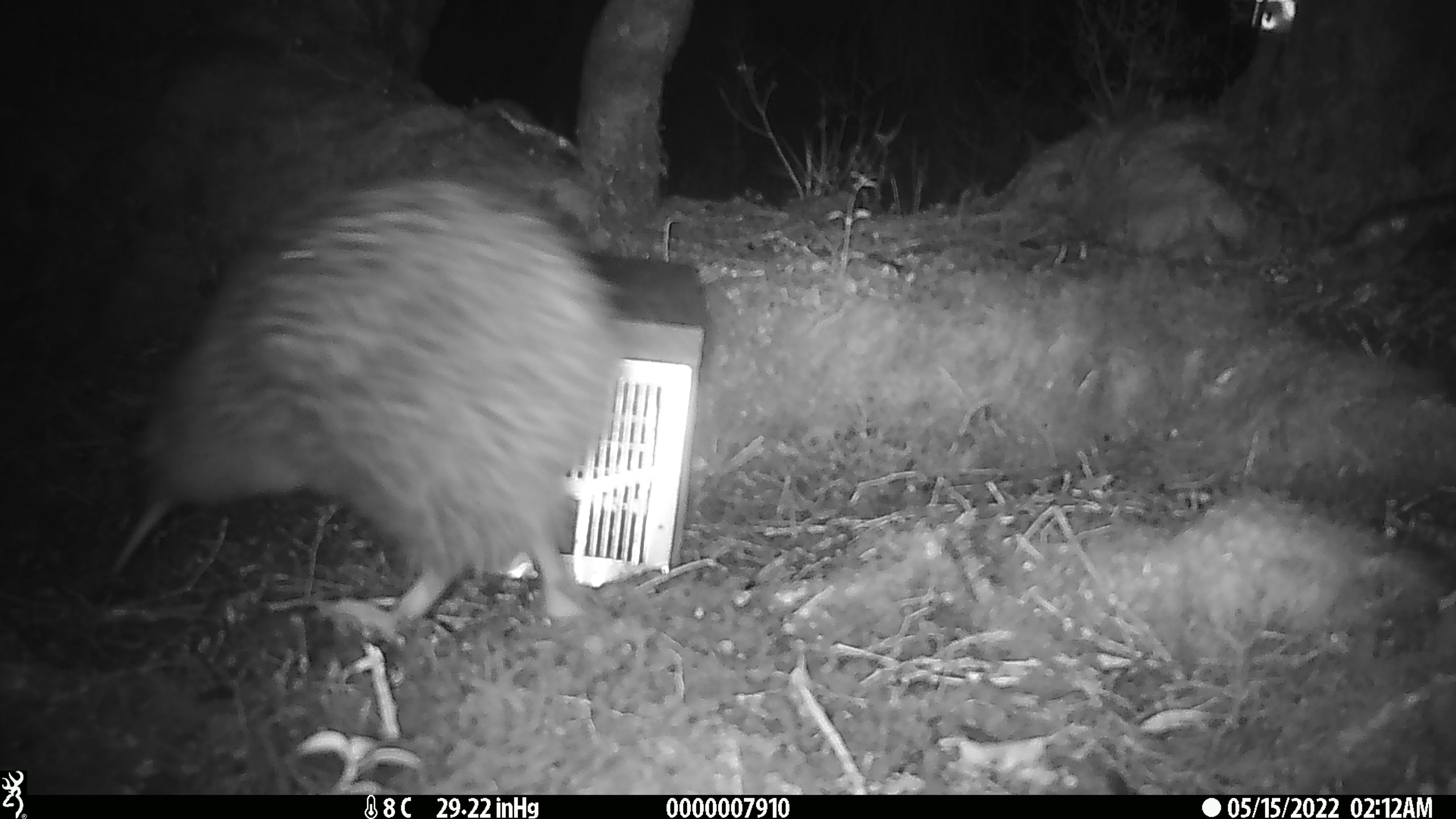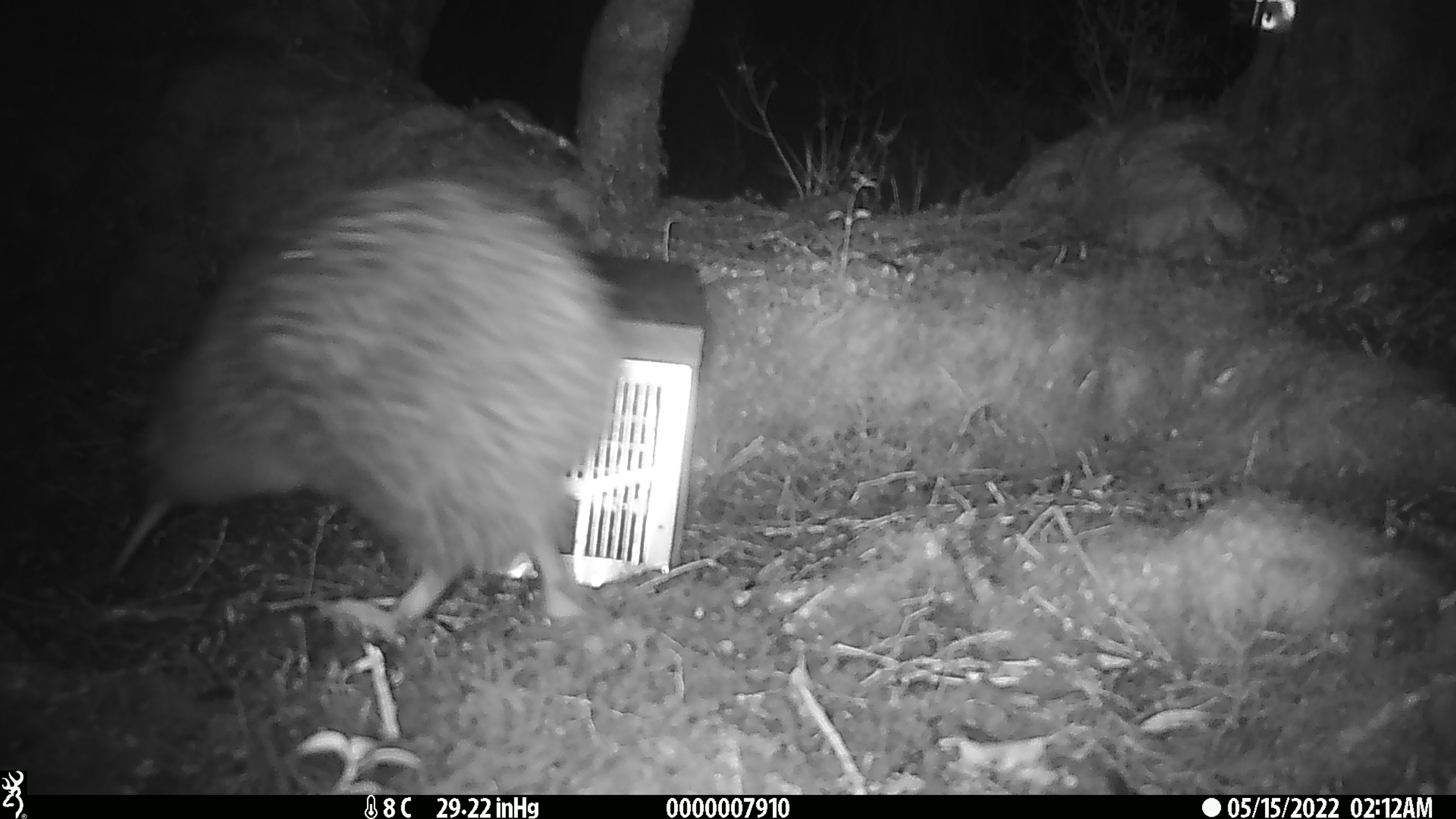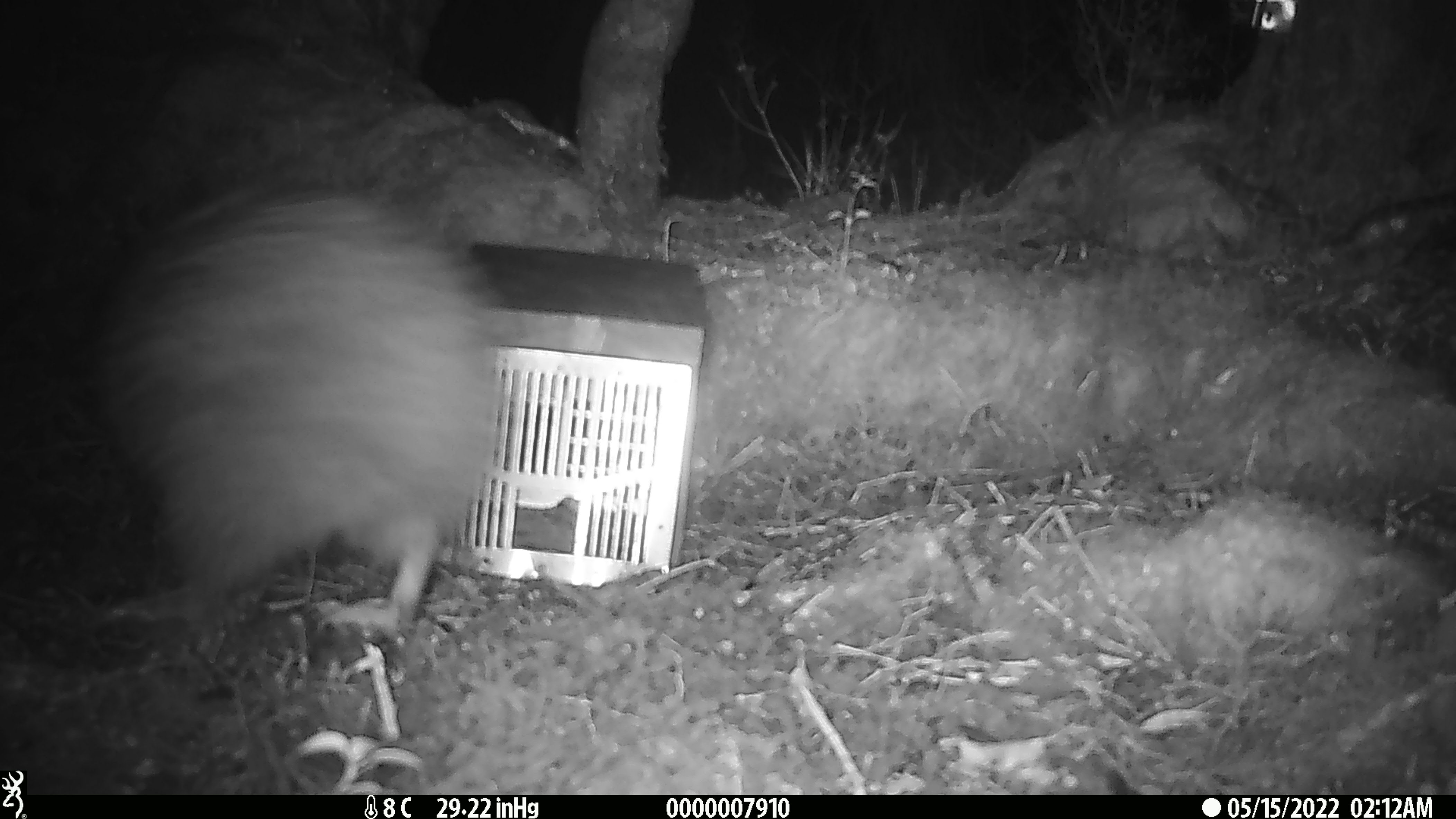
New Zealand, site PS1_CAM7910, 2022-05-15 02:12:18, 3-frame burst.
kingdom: Animalia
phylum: Chordata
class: Aves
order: Apterygiformes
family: Apterygidae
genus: Apteryx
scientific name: Apteryx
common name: kiwi